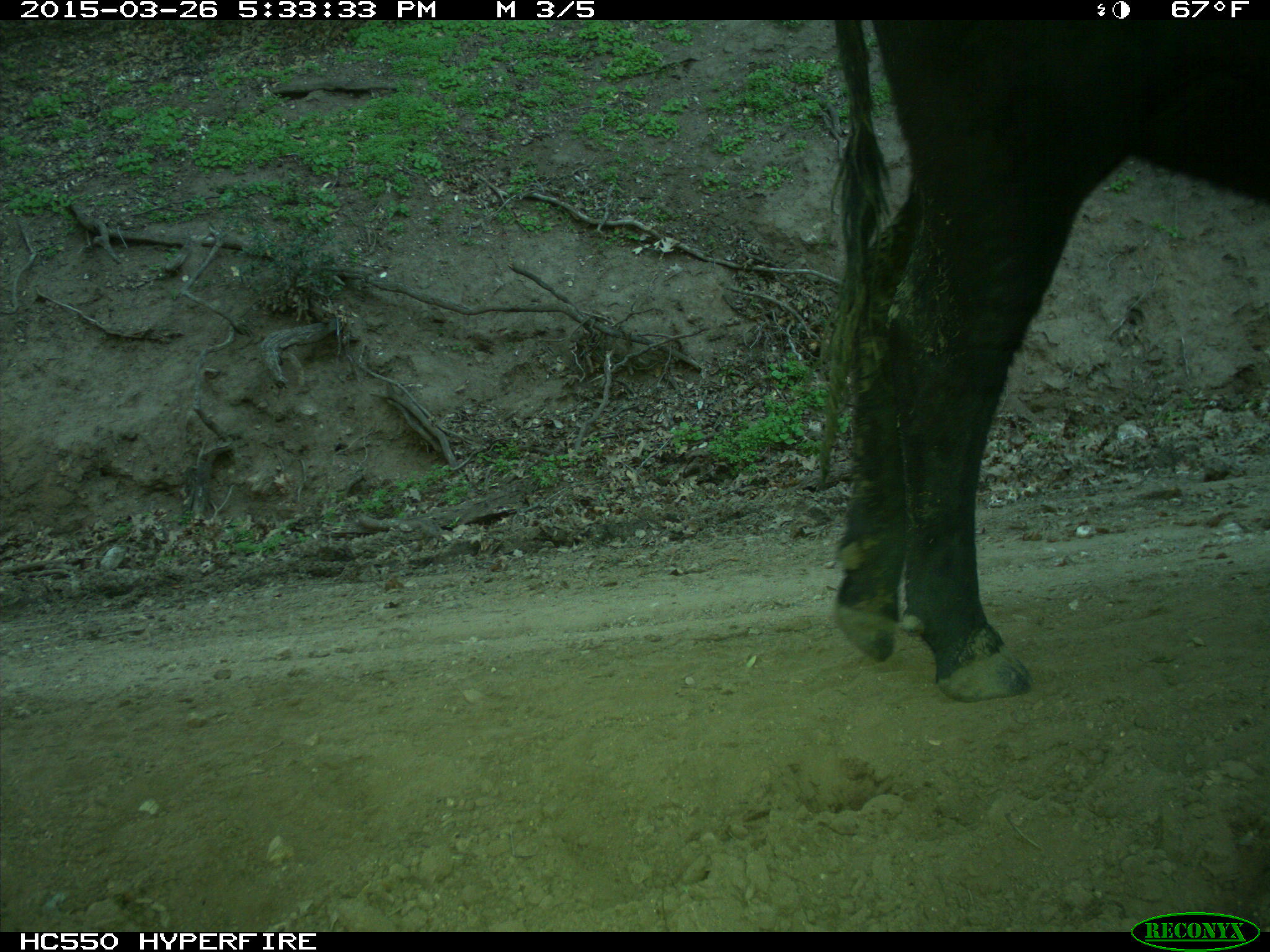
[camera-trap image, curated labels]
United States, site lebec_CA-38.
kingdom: Animalia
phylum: Chordata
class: Mammalia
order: Artiodactyla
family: Bovidae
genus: Bos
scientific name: Bos taurus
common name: domestic cow